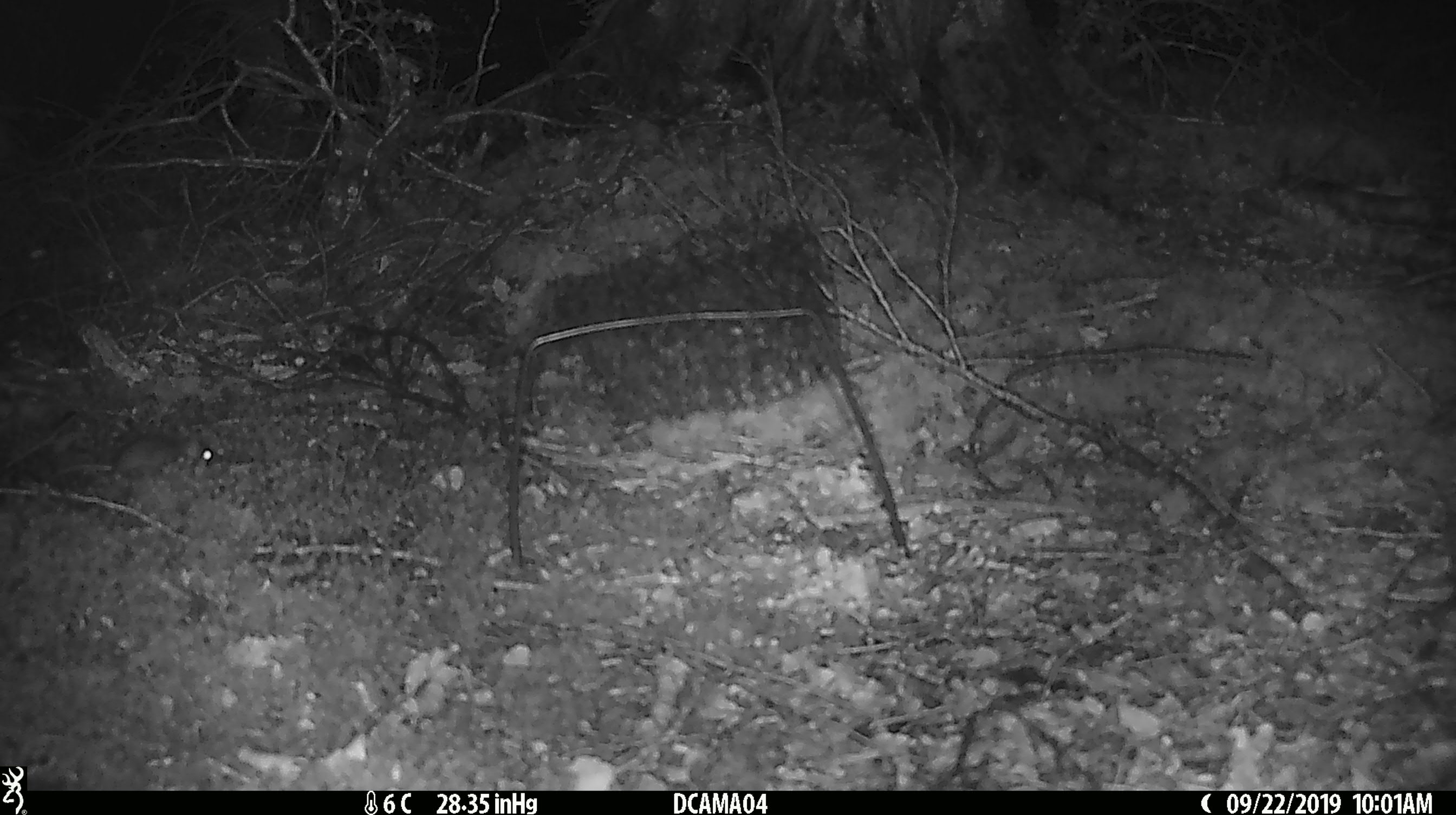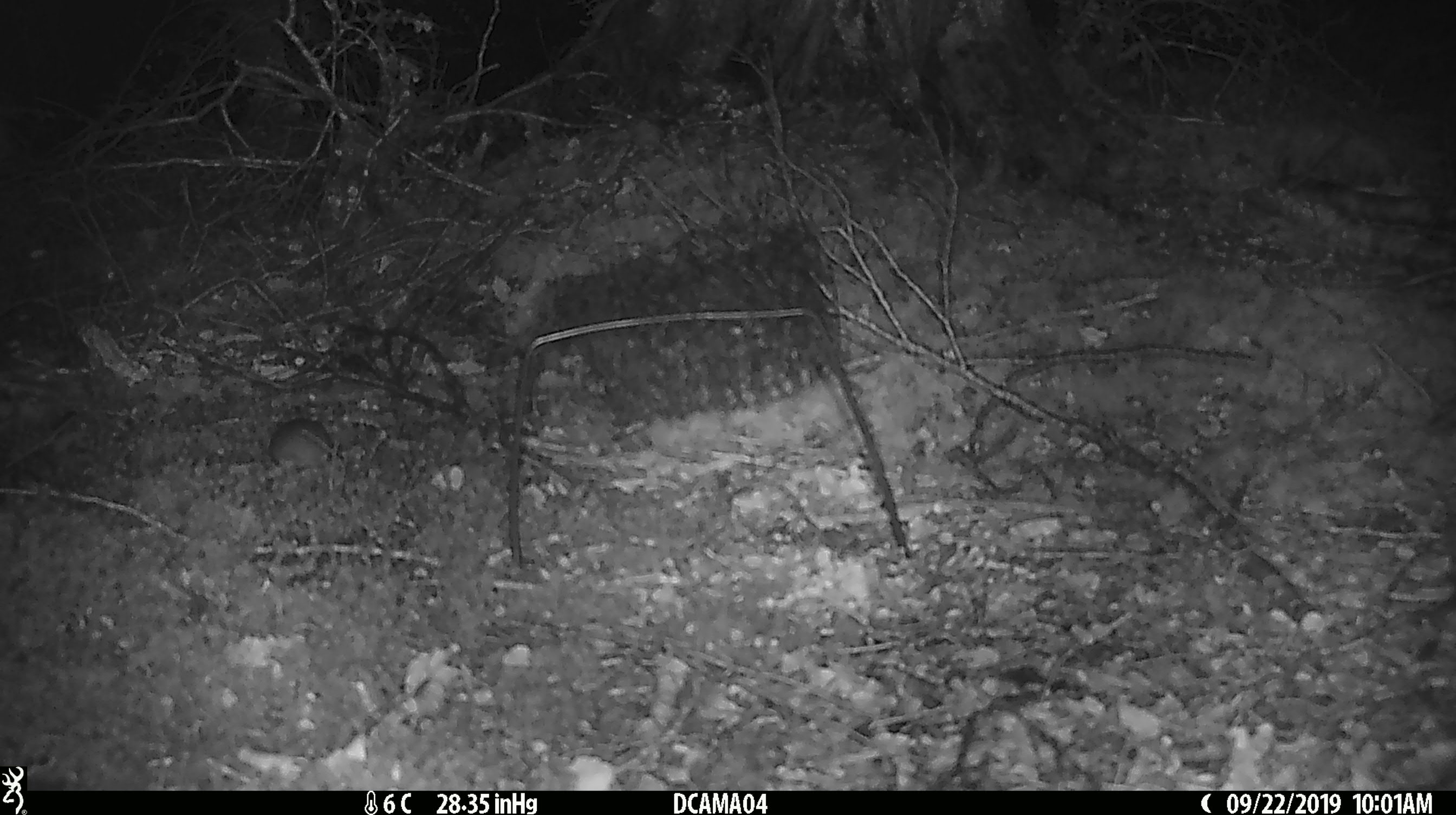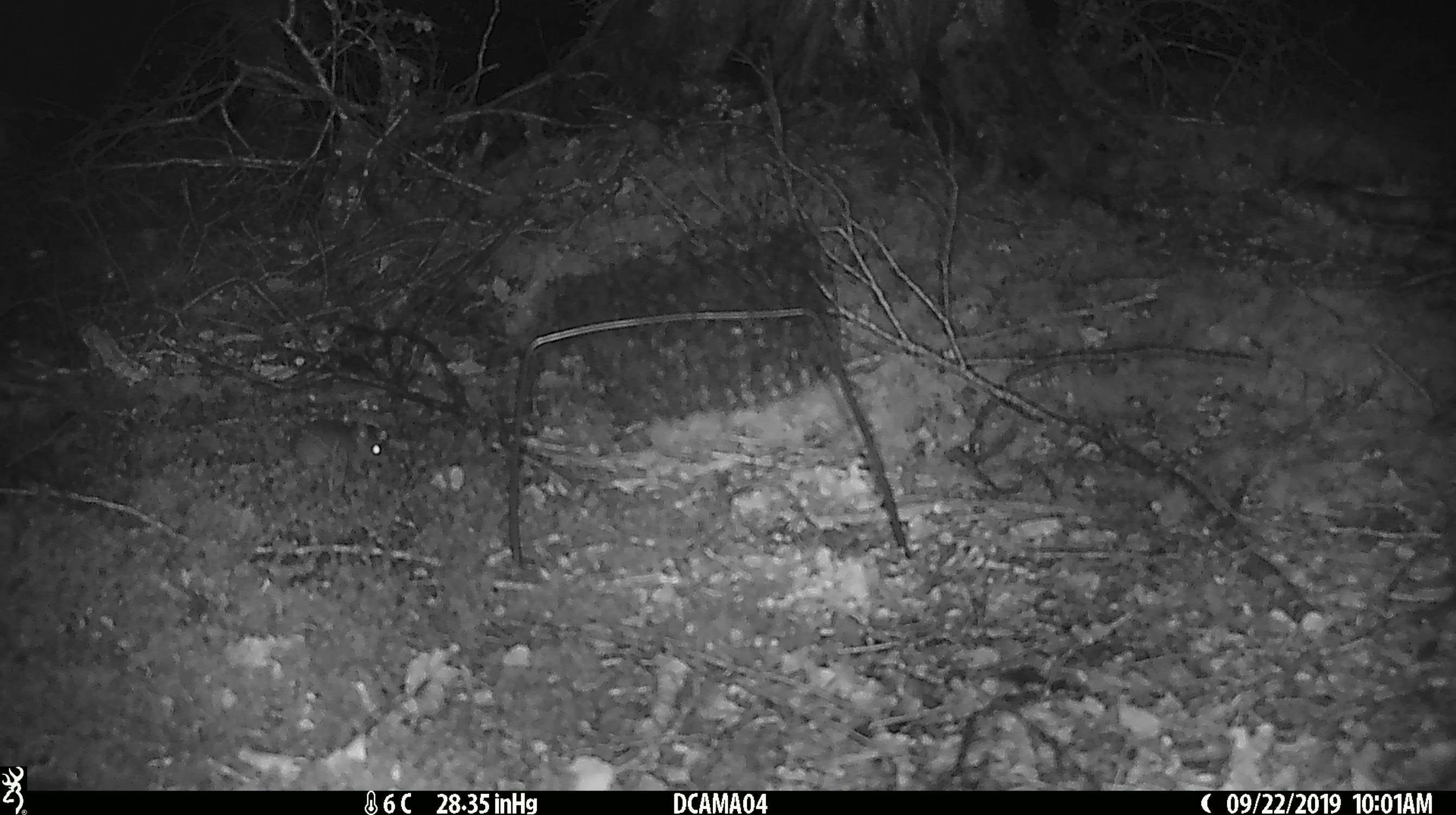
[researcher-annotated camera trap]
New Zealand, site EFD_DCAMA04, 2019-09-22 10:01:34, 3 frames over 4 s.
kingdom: Animalia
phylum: Chordata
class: Mammalia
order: Rodentia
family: Muridae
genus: Mus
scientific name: Mus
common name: mouse